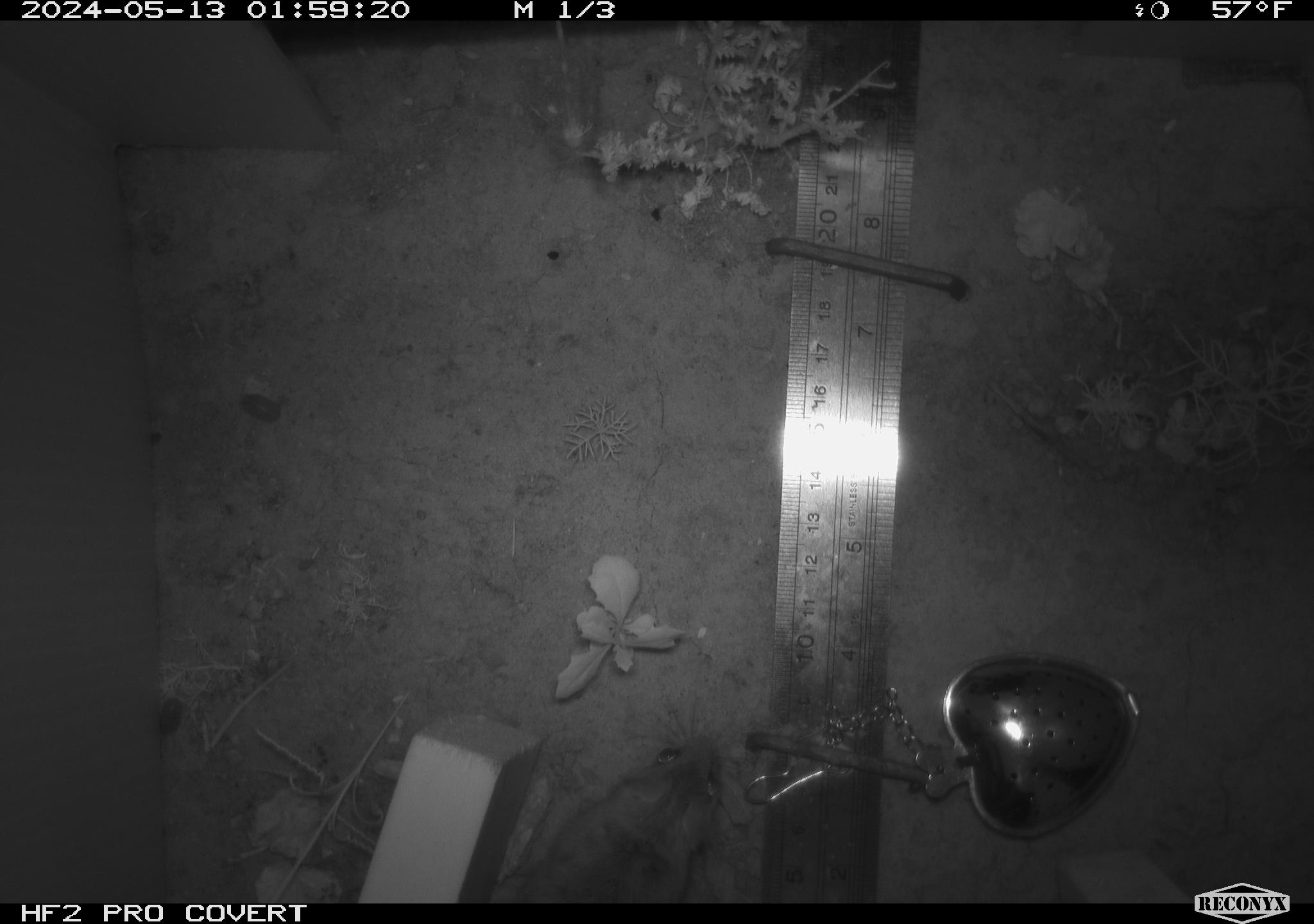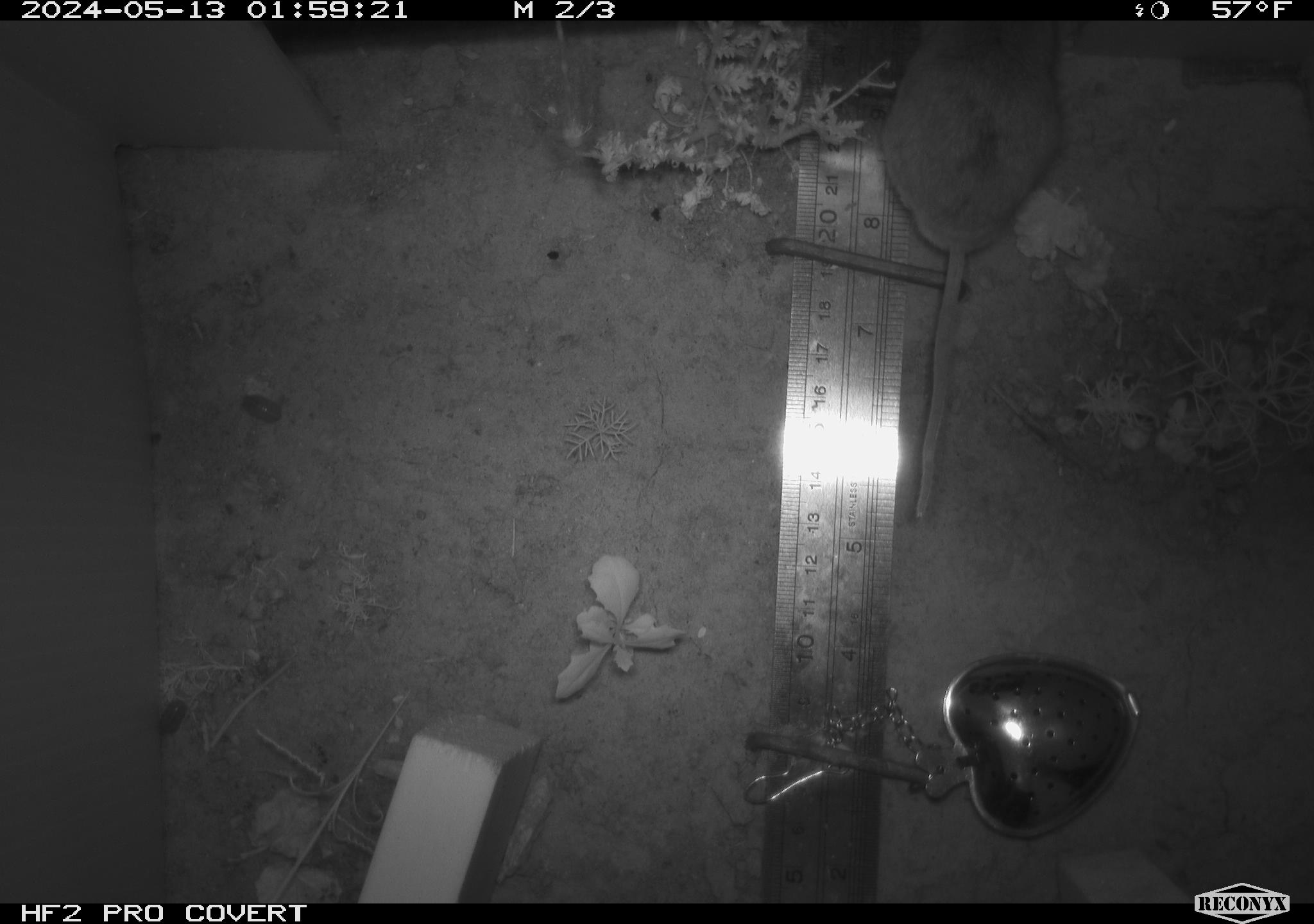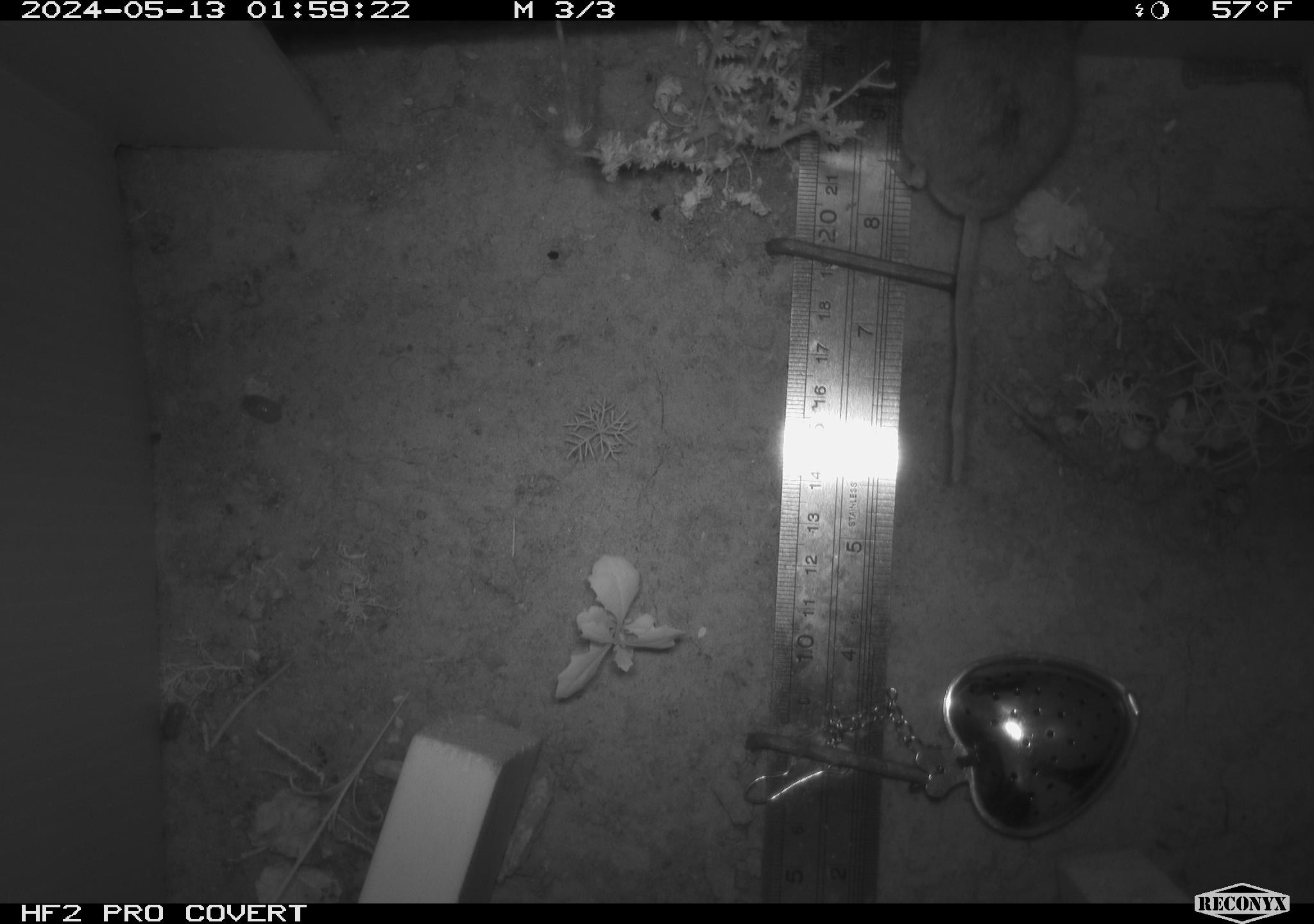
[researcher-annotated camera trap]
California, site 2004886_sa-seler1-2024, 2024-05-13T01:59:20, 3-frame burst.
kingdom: Animalia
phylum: Chordata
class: Mammalia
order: Rodentia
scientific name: Rodentia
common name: mouse species